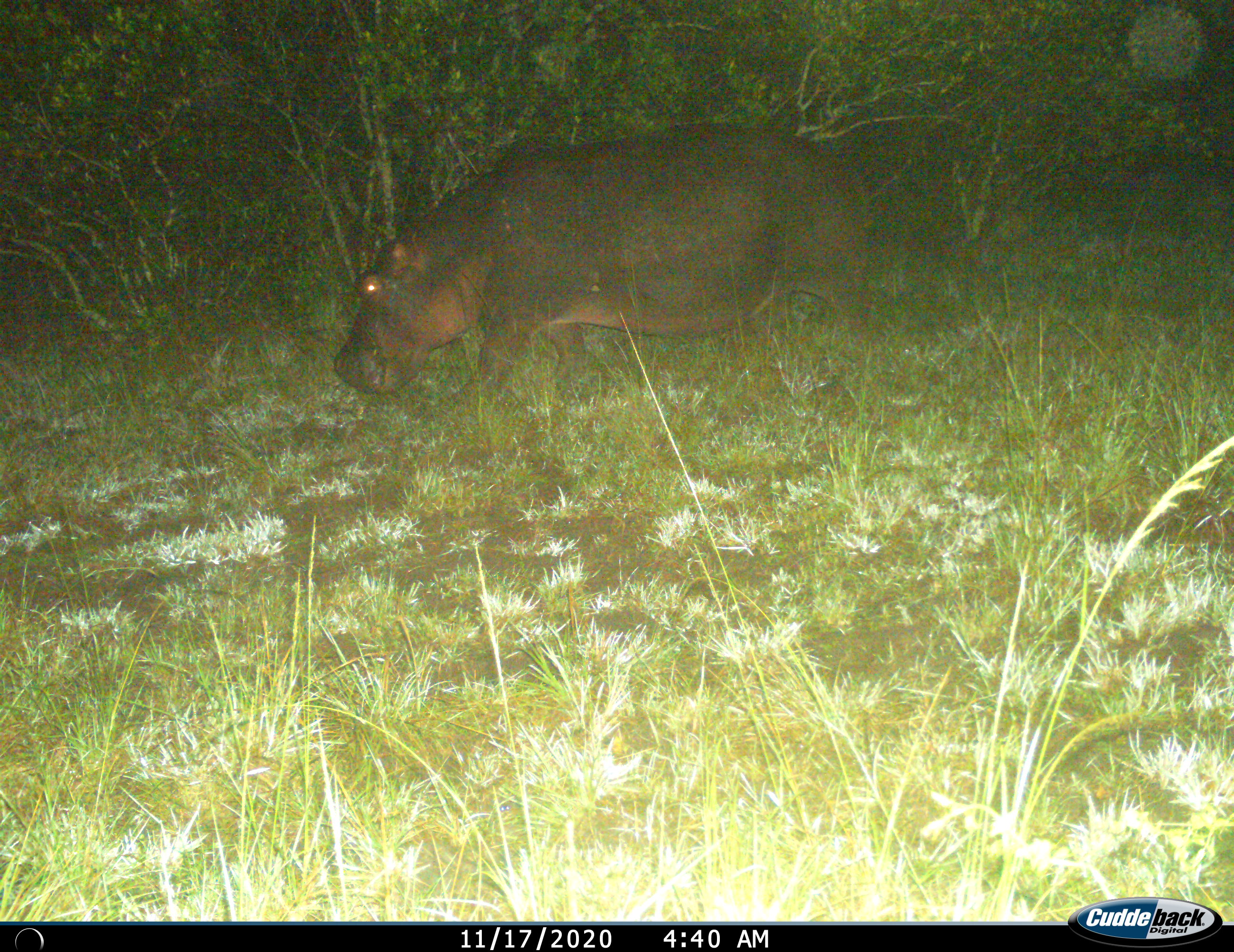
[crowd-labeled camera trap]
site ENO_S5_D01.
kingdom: Animalia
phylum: Chordata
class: Mammalia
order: Artiodactyla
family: Hippopotamidae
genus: Hippopotamus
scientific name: Hippopotamus amphibius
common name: hippopotamus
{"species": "hippopotamus (Hippopotamus amphibius)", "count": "1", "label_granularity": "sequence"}